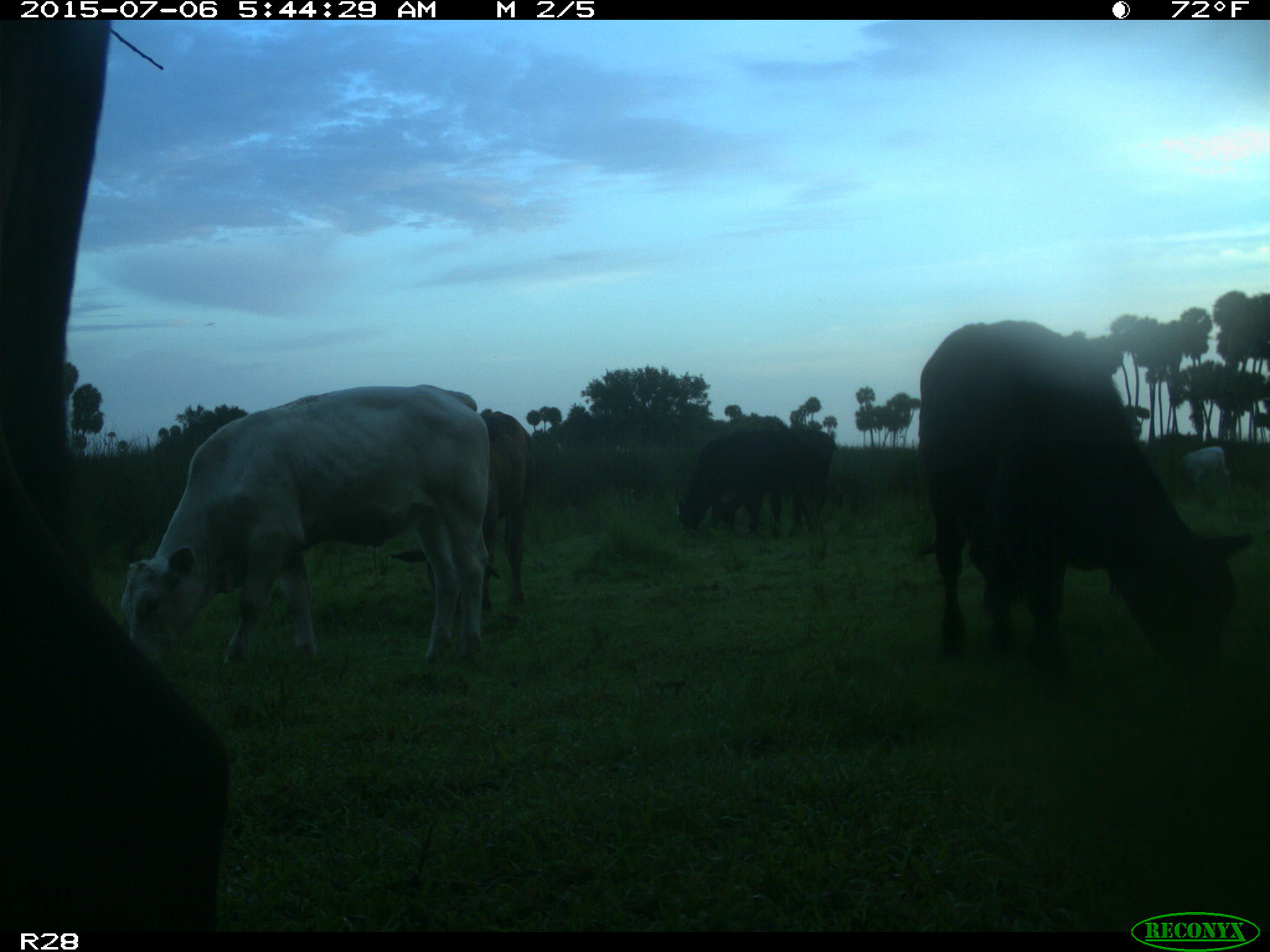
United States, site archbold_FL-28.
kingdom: Animalia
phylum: Chordata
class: Mammalia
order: Artiodactyla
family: Bovidae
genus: Bos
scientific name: Bos taurus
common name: domestic cow